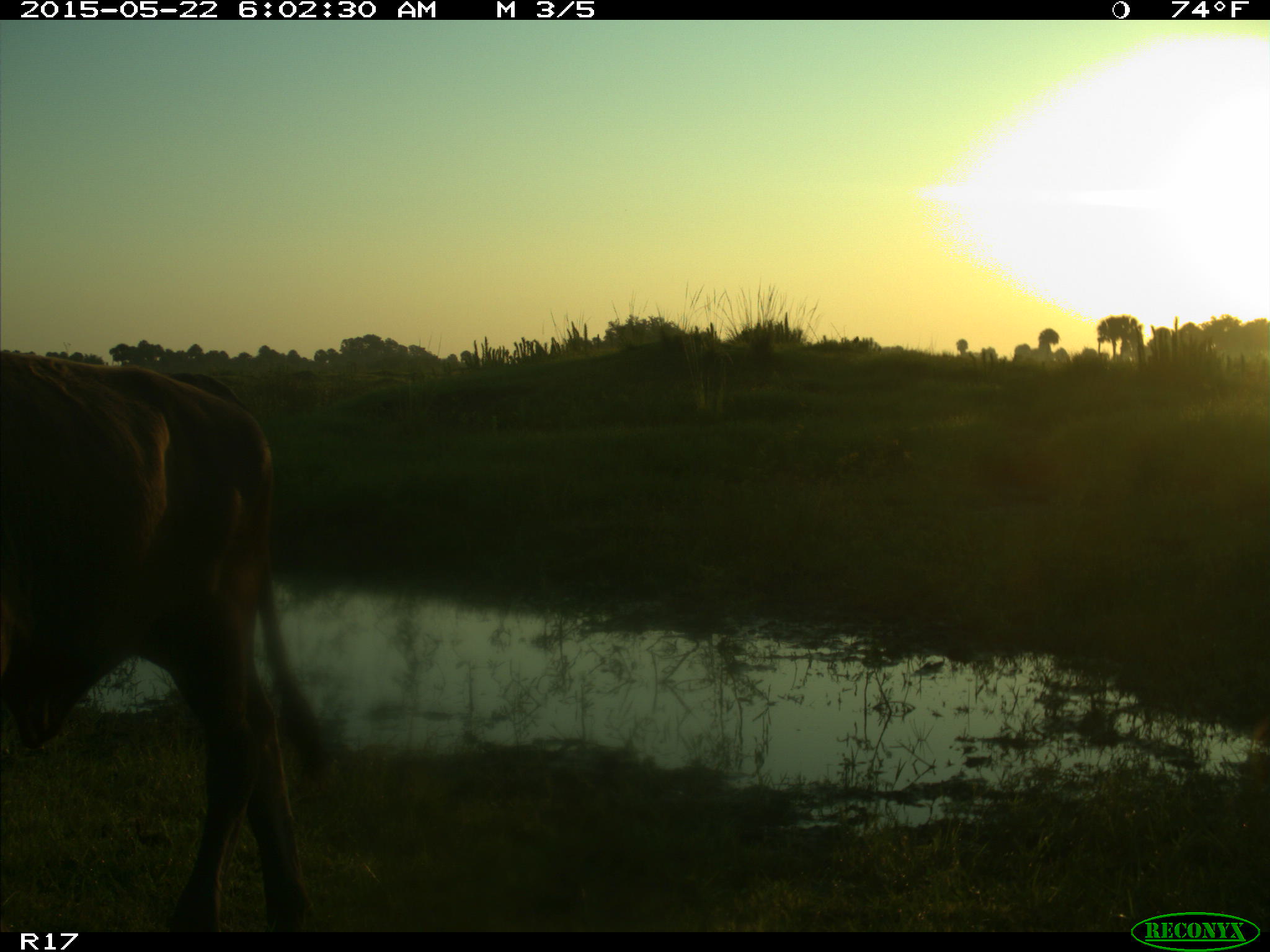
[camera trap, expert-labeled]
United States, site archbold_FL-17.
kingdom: Animalia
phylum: Chordata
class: Mammalia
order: Artiodactyla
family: Bovidae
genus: Bos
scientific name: Bos taurus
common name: domestic cow